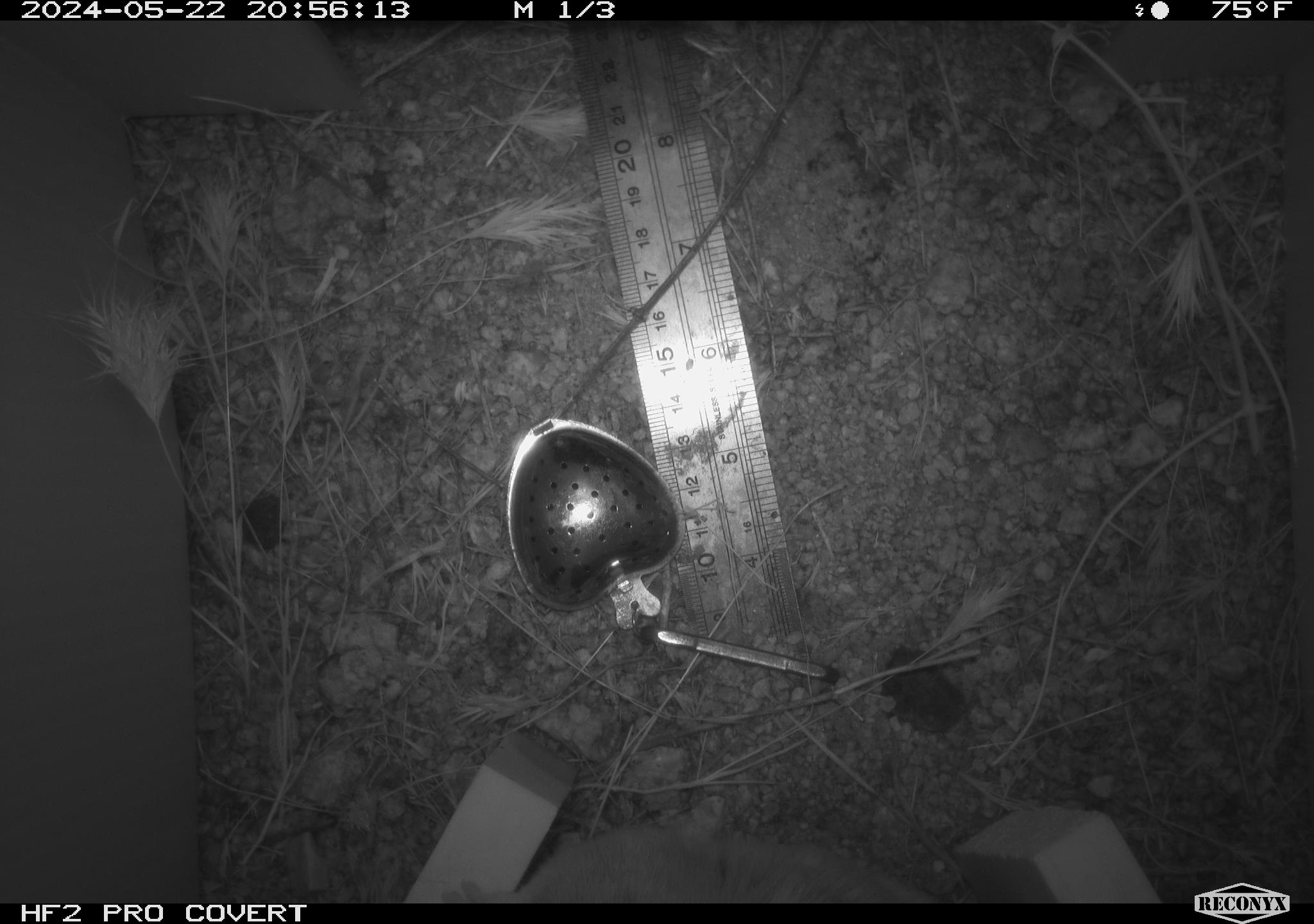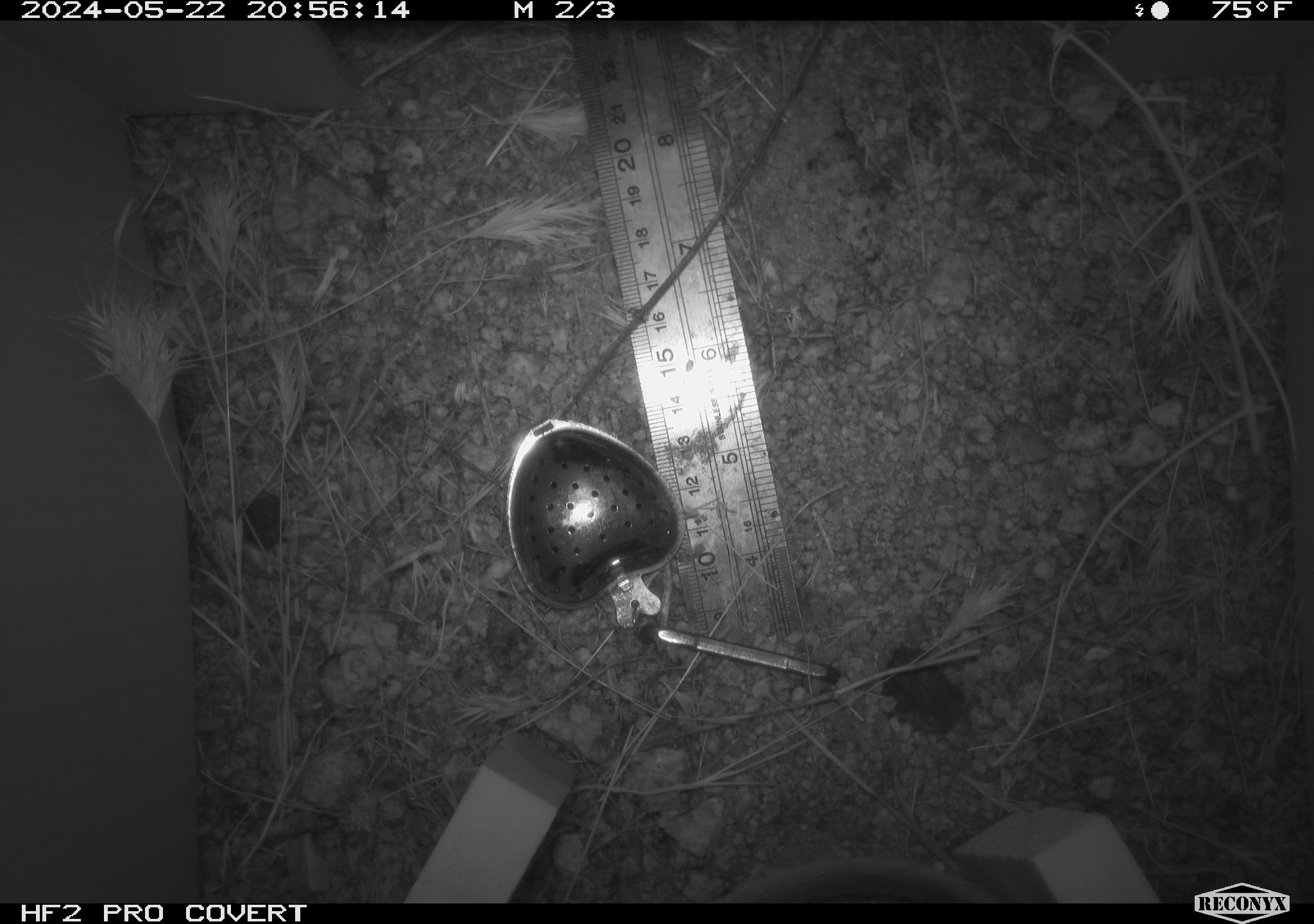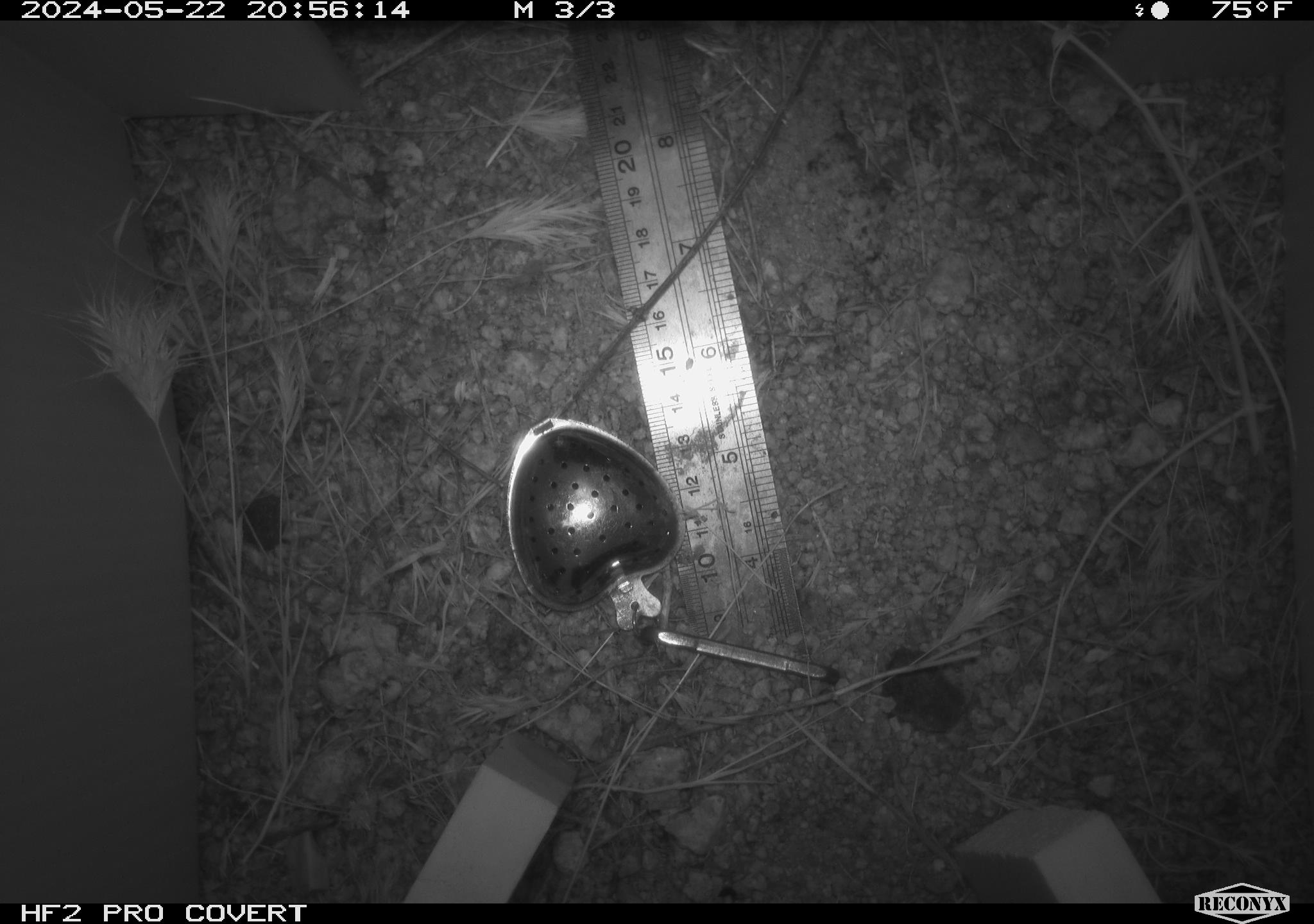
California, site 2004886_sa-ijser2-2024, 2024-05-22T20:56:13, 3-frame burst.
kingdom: Animalia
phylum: Chordata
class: Mammalia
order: Rodentia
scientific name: Rodentia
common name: mouse species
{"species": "mouse species (Rodentia)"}